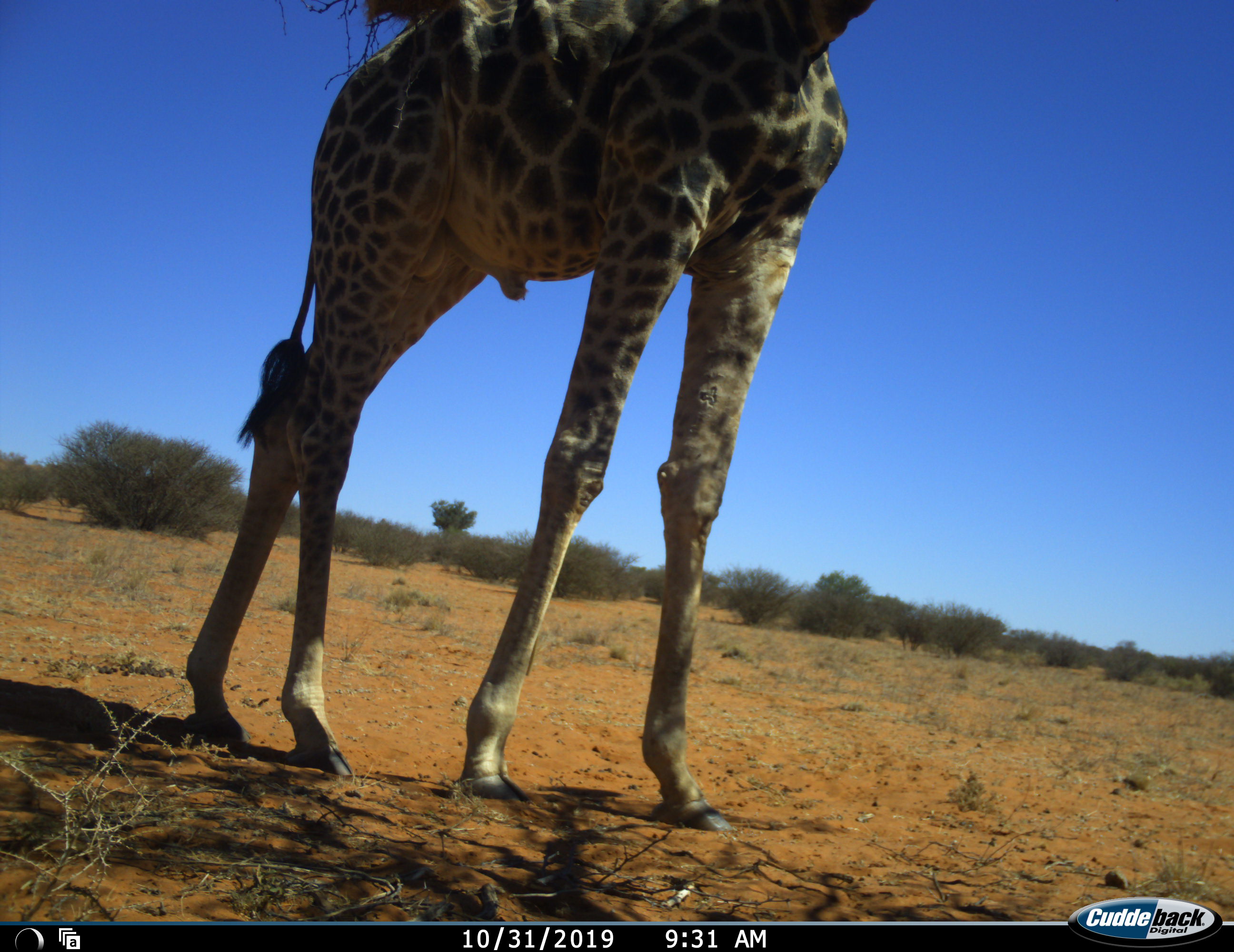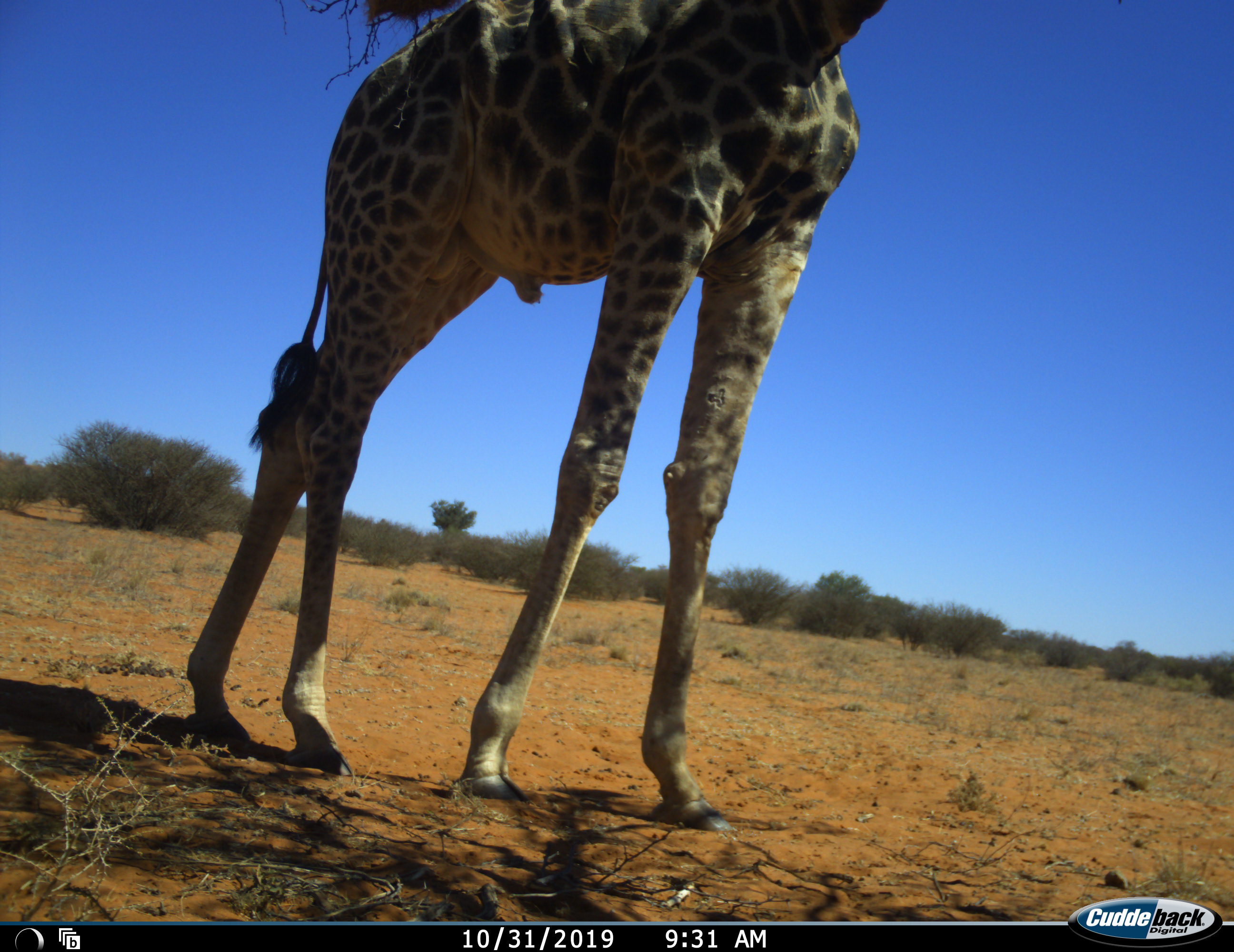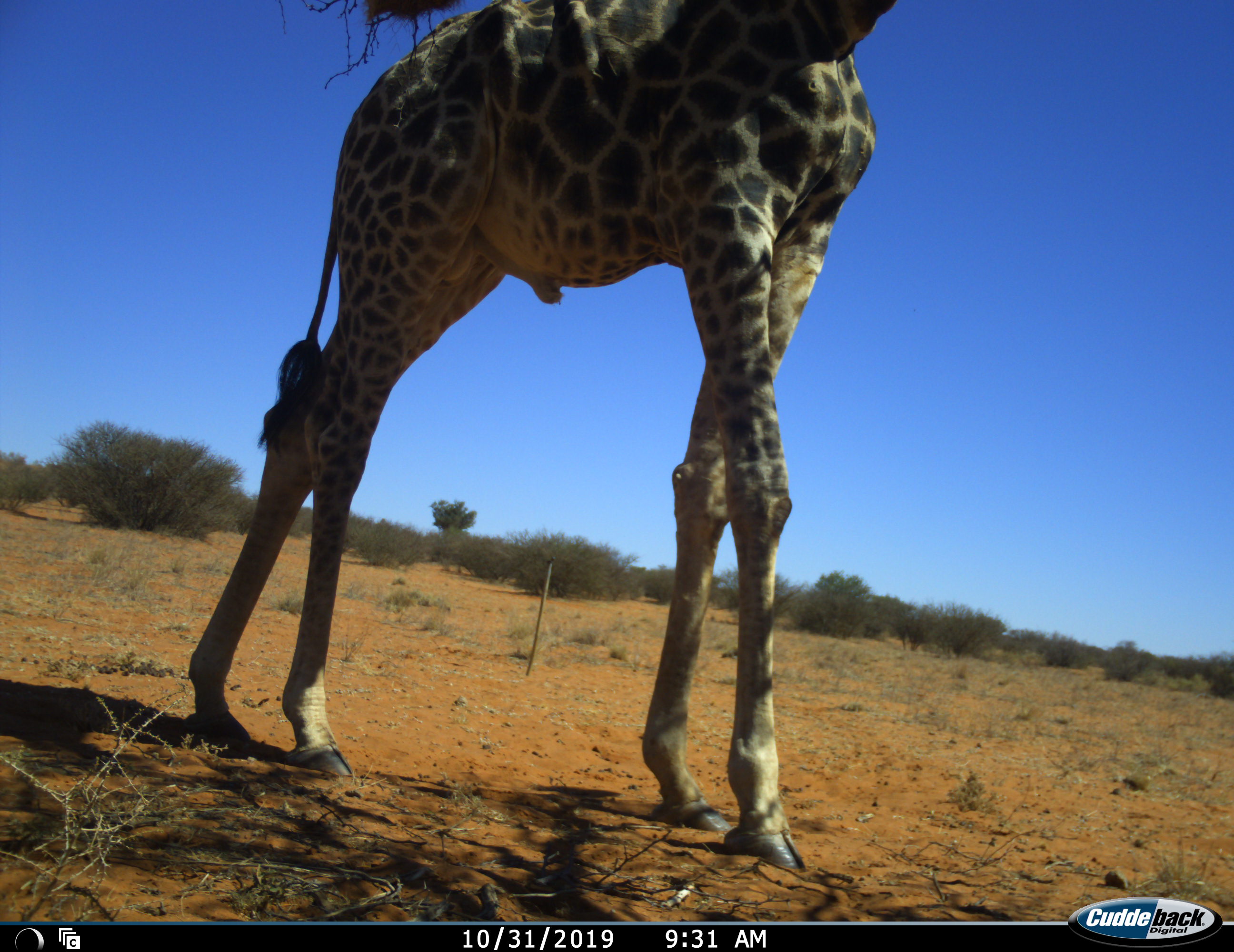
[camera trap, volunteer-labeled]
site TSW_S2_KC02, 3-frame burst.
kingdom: Animalia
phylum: Chordata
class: Mammalia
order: Artiodactyla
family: Giraffidae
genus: Giraffa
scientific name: Giraffa camelopardalis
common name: giraffe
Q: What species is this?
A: Giraffe (Giraffa camelopardalis).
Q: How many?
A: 1.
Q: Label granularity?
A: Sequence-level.